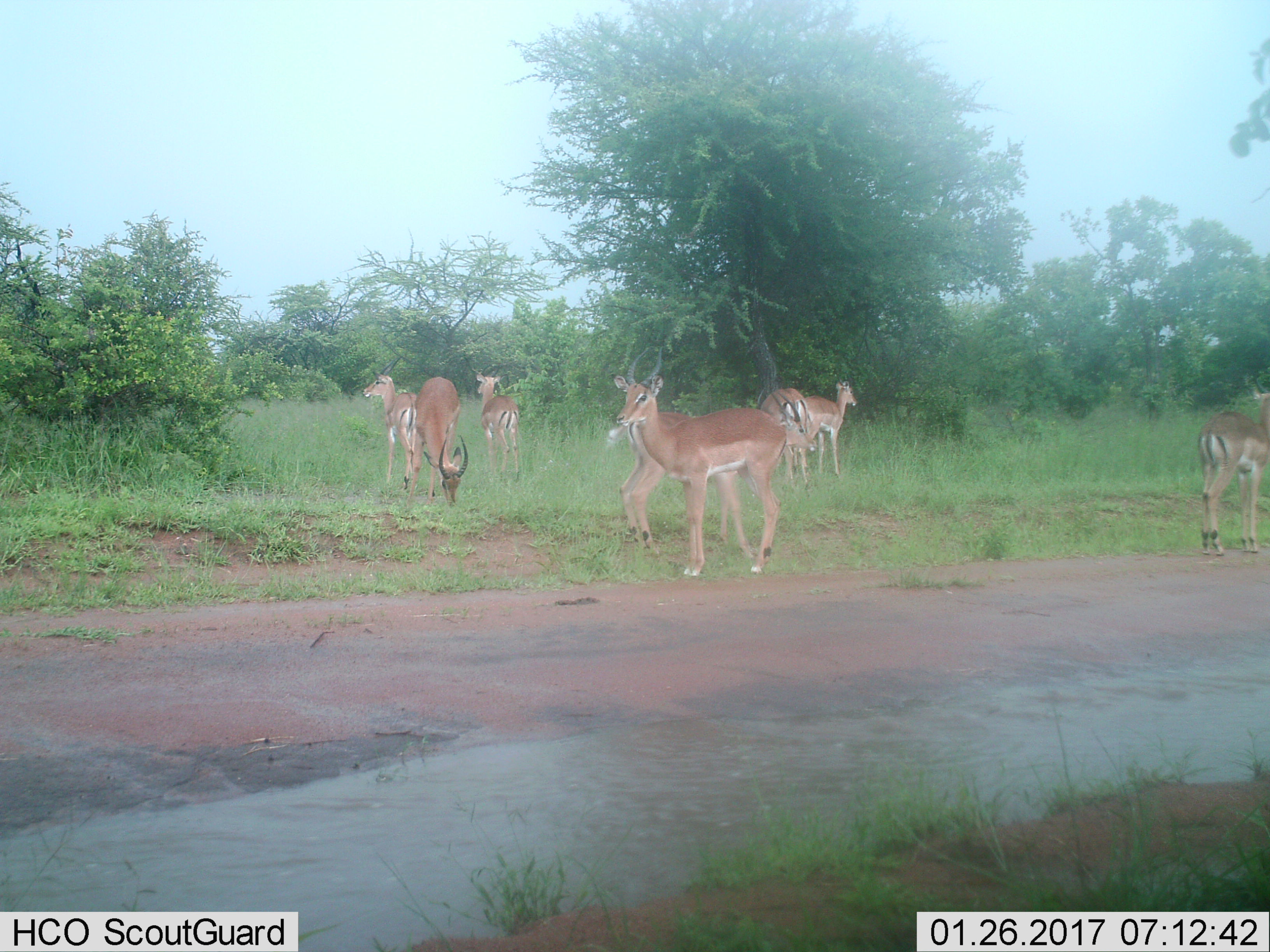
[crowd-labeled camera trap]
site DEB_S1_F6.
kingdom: Animalia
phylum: Chordata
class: Mammalia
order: Artiodactyla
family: Bovidae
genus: Aepyceros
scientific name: Aepyceros melampus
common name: impala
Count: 8.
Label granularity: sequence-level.